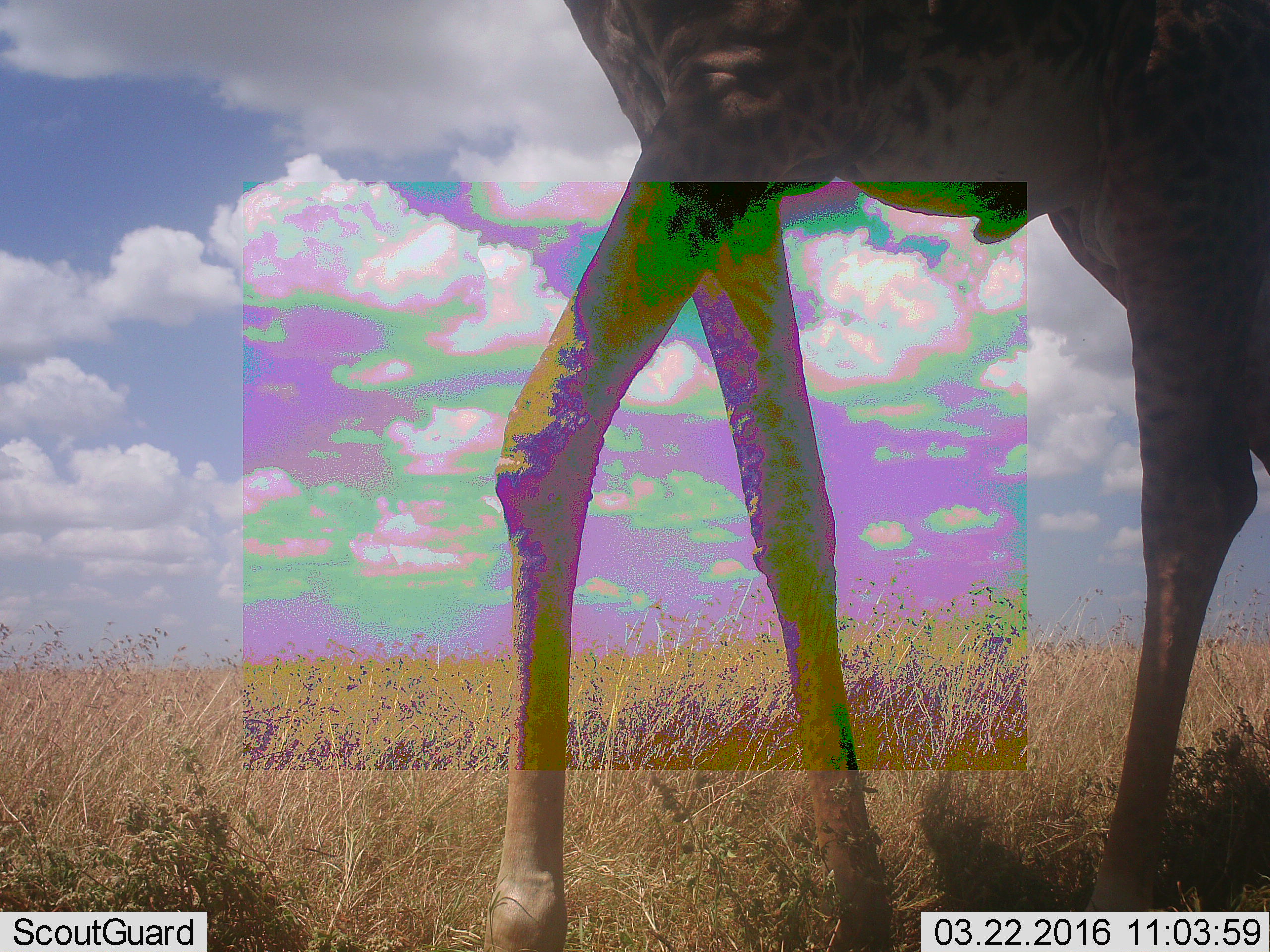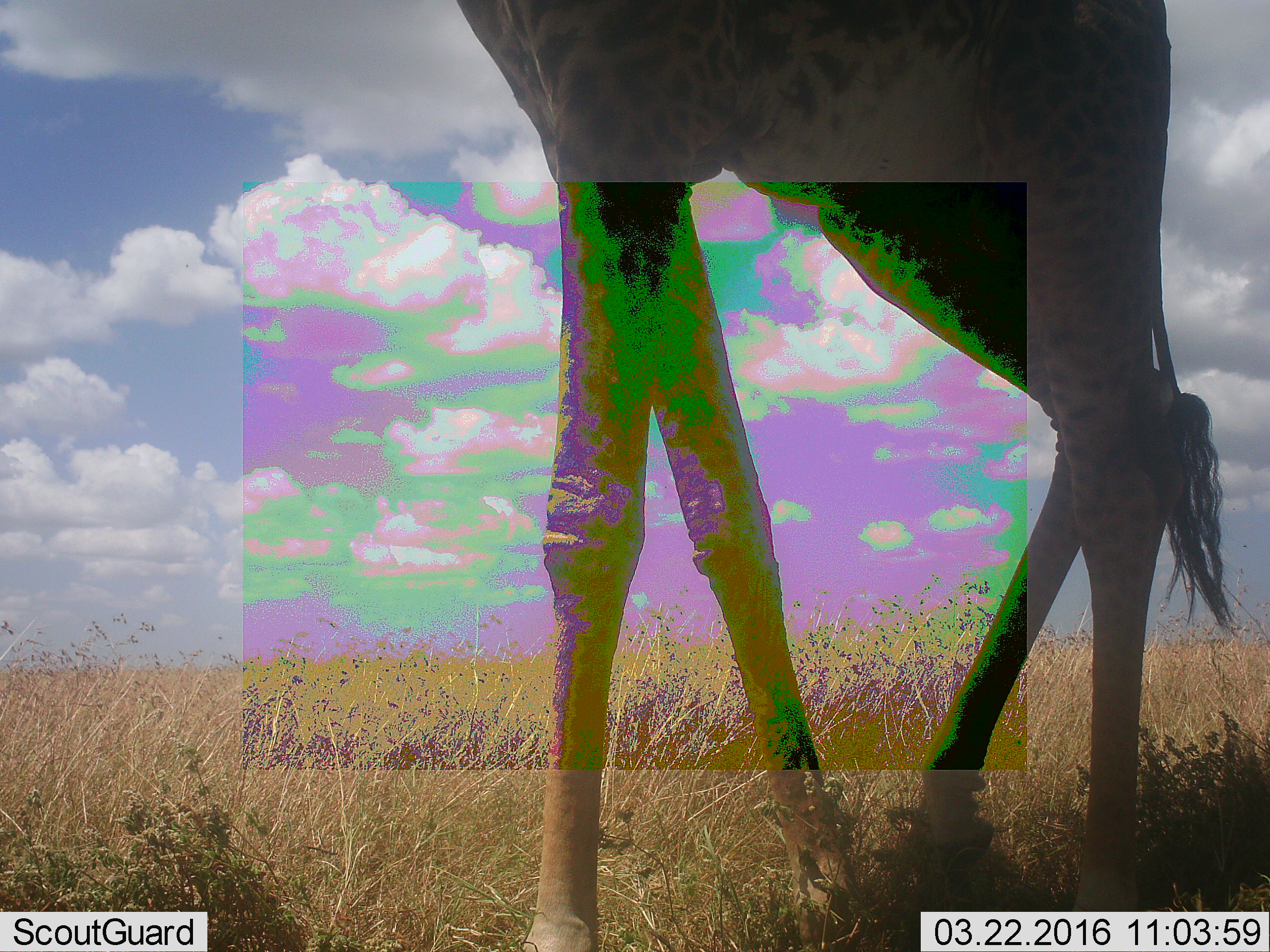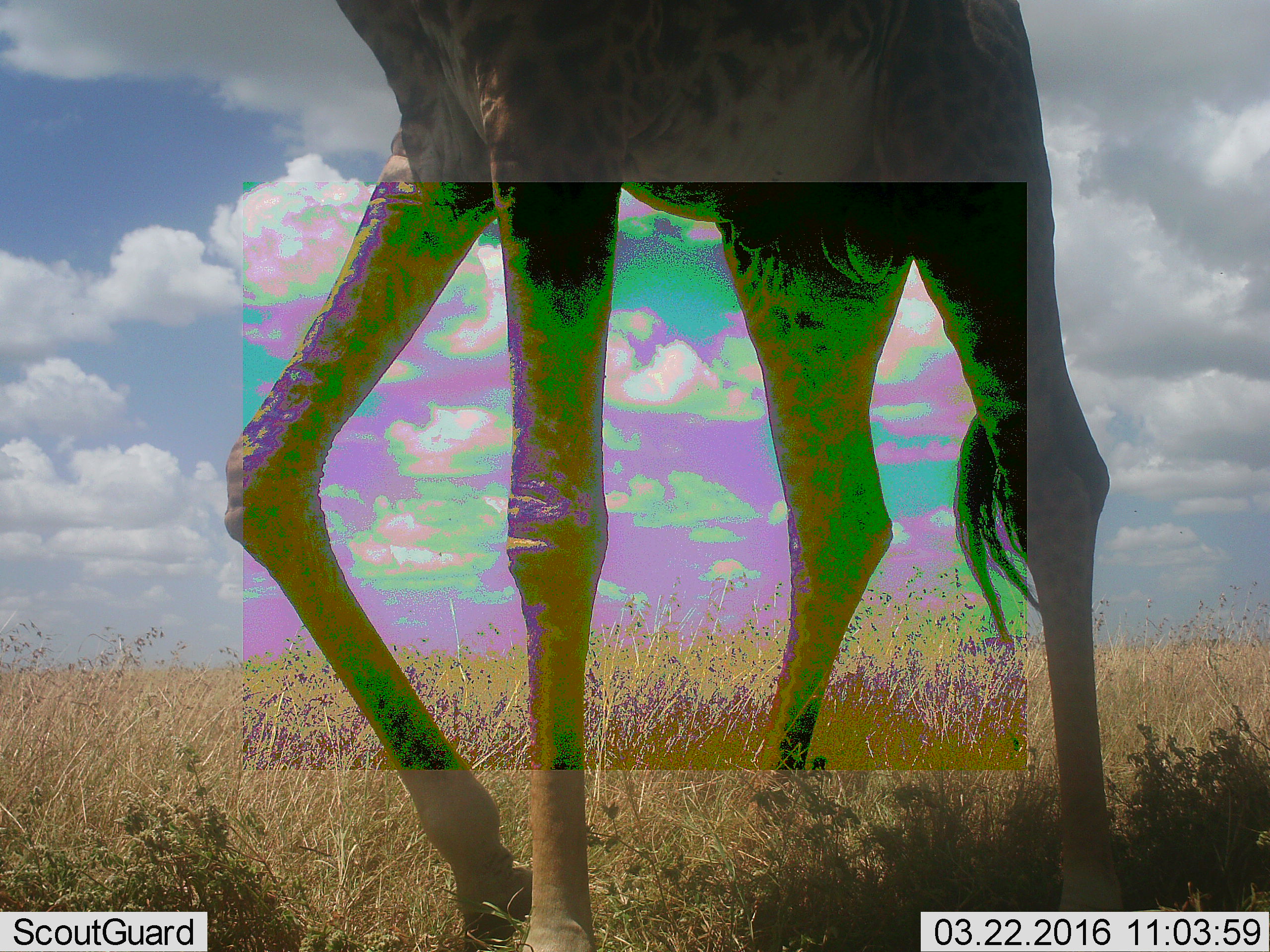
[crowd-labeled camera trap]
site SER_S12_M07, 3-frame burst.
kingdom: Animalia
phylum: Chordata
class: Mammalia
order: Artiodactyla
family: Giraffidae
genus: Giraffa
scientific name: Giraffa camelopardalis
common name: giraffe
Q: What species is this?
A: Giraffe (Giraffa camelopardalis).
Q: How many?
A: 1.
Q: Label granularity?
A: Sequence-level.